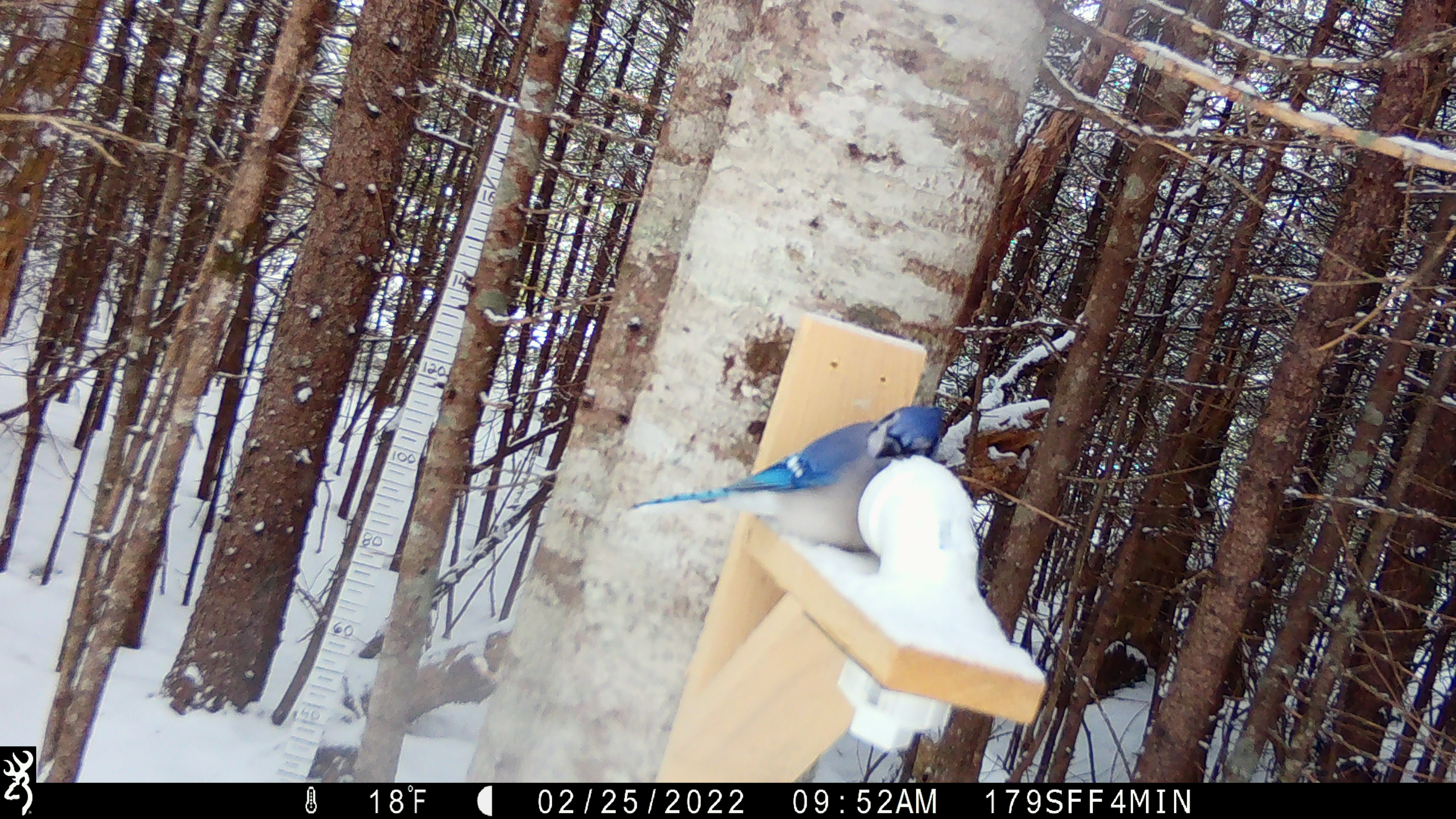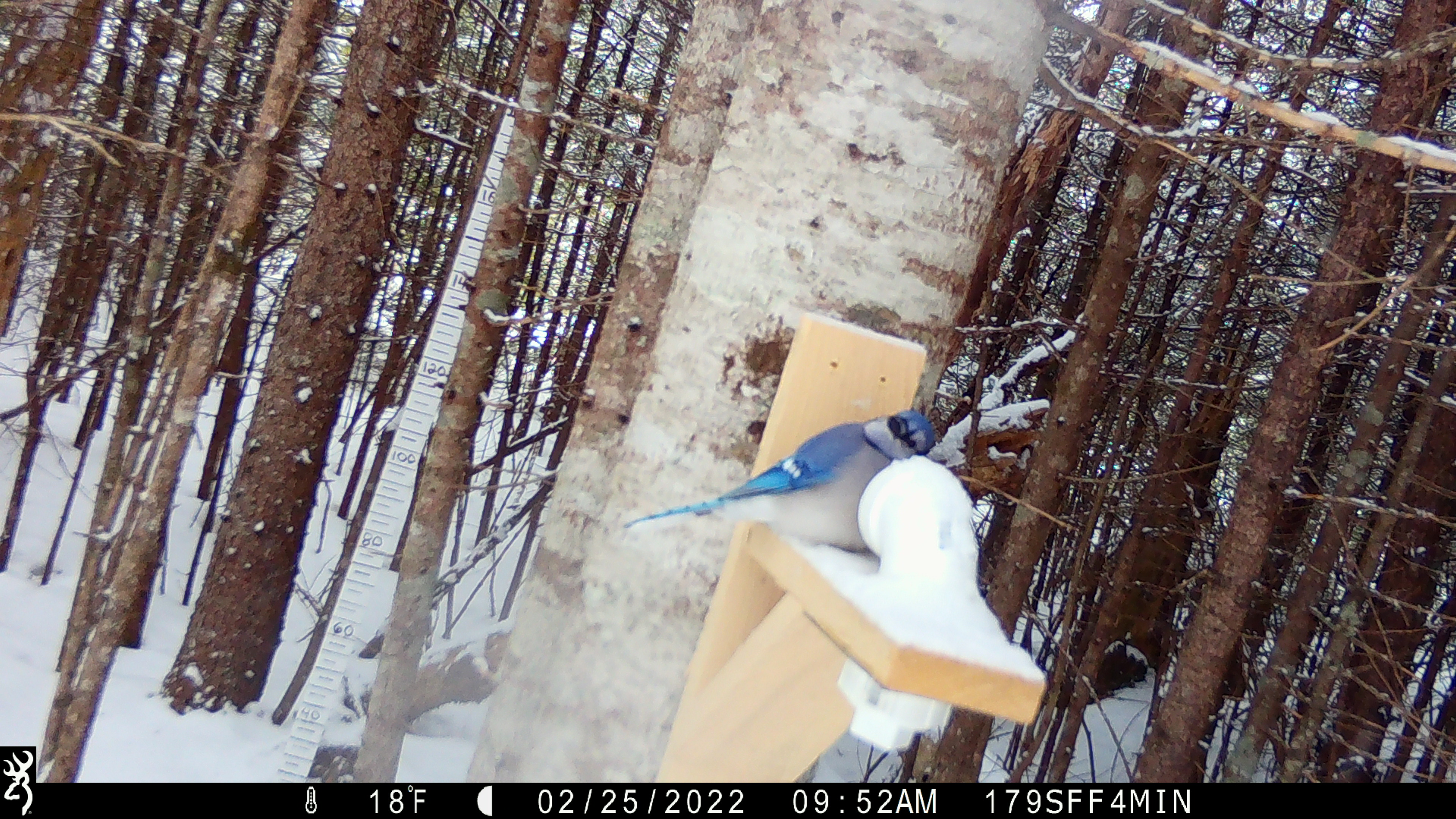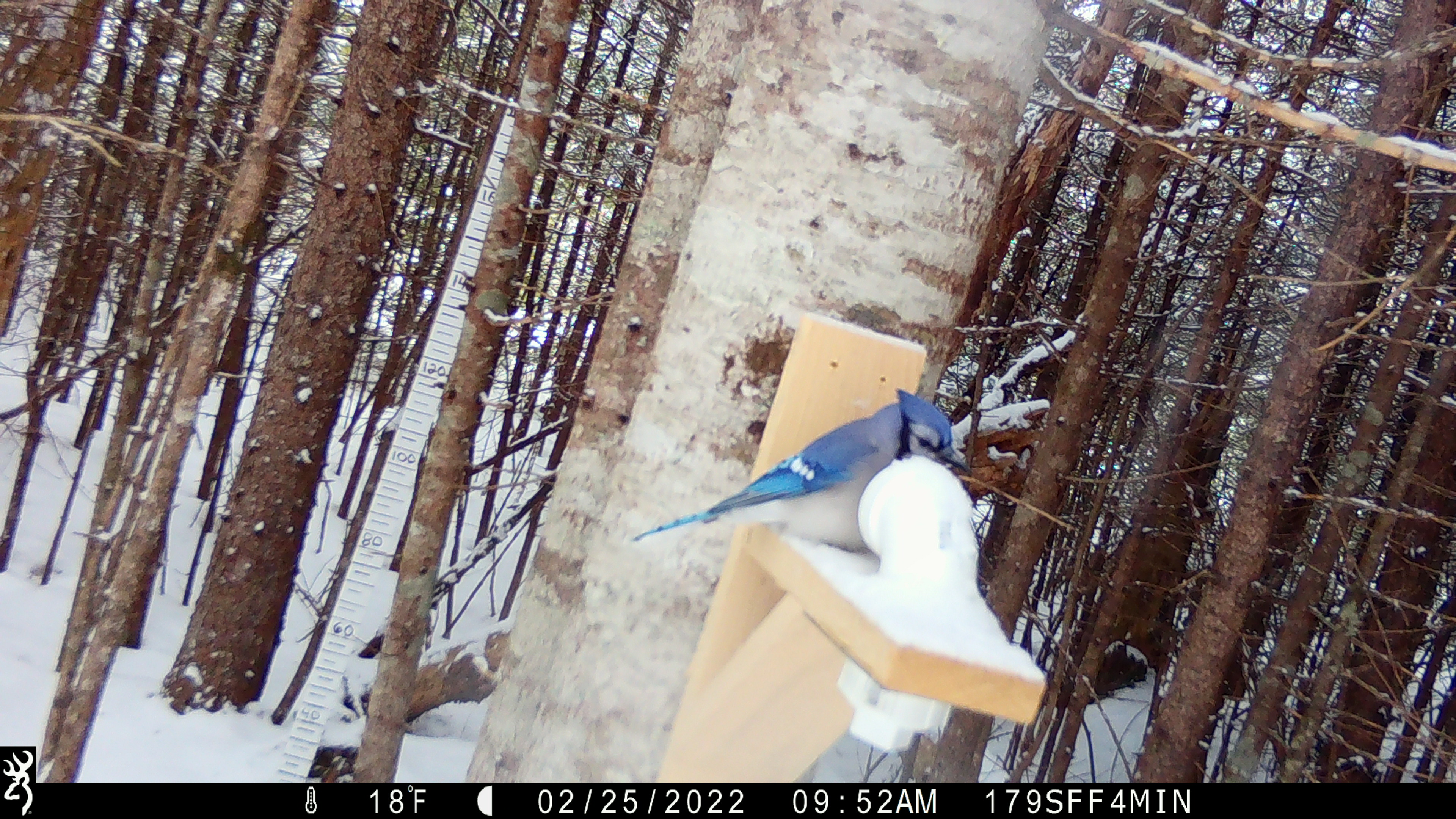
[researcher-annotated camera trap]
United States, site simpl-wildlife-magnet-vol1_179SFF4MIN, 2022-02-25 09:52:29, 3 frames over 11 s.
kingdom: Animalia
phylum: Chordata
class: Aves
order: Passeriformes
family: Corvidae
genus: Cyanocitta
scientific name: Cyanocitta cristata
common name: blue jay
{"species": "blue jay (Cyanocitta cristata)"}